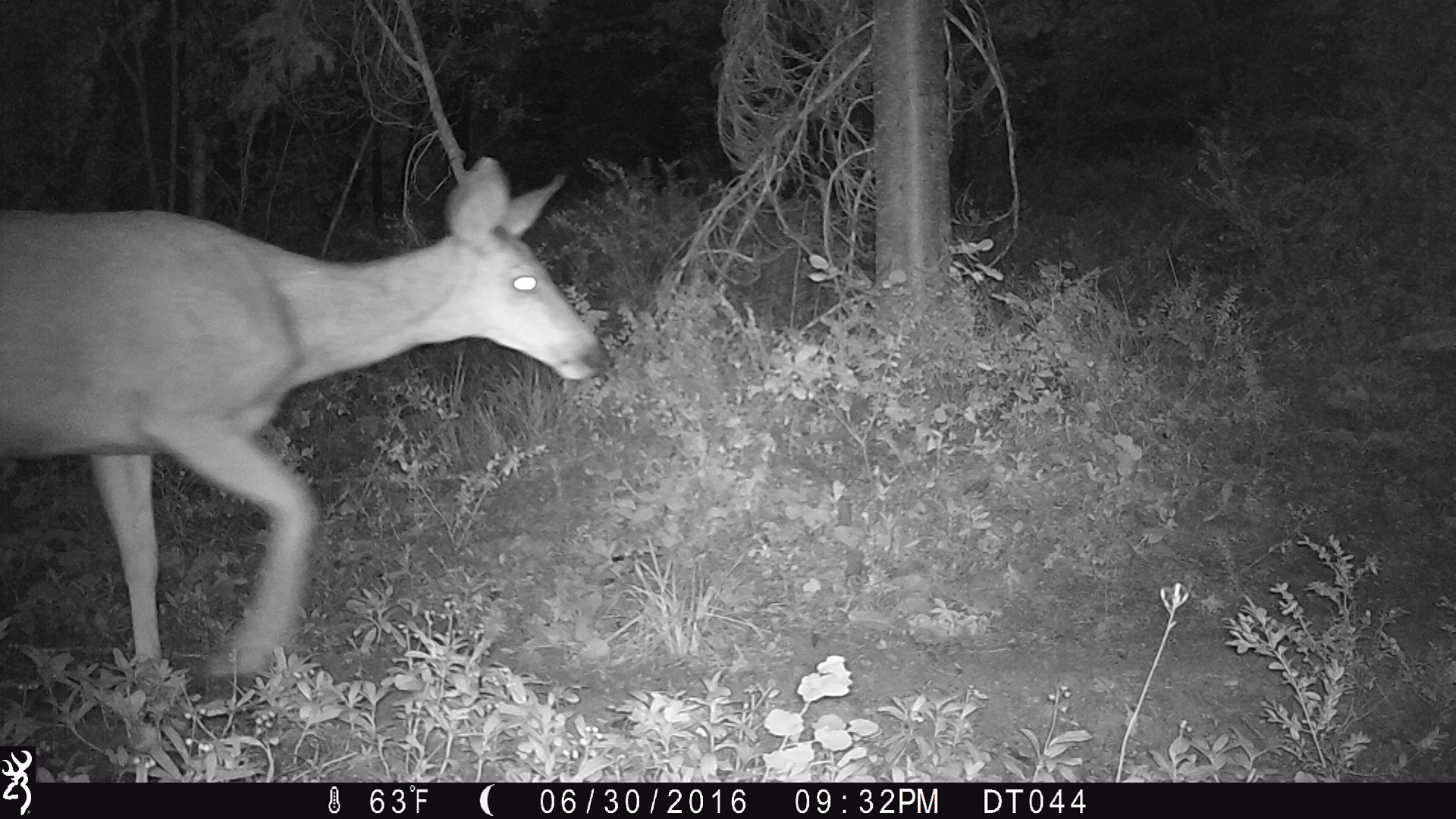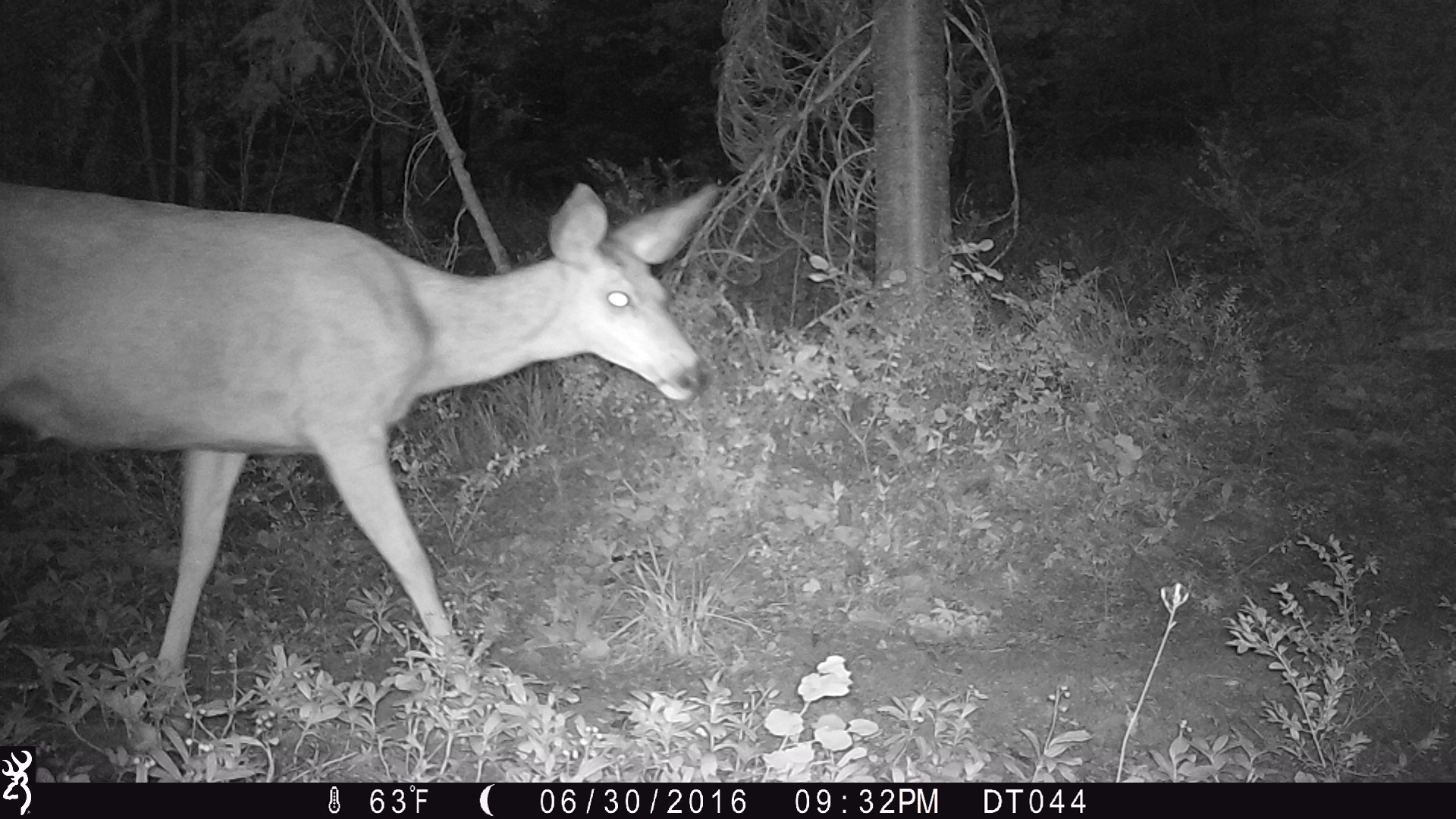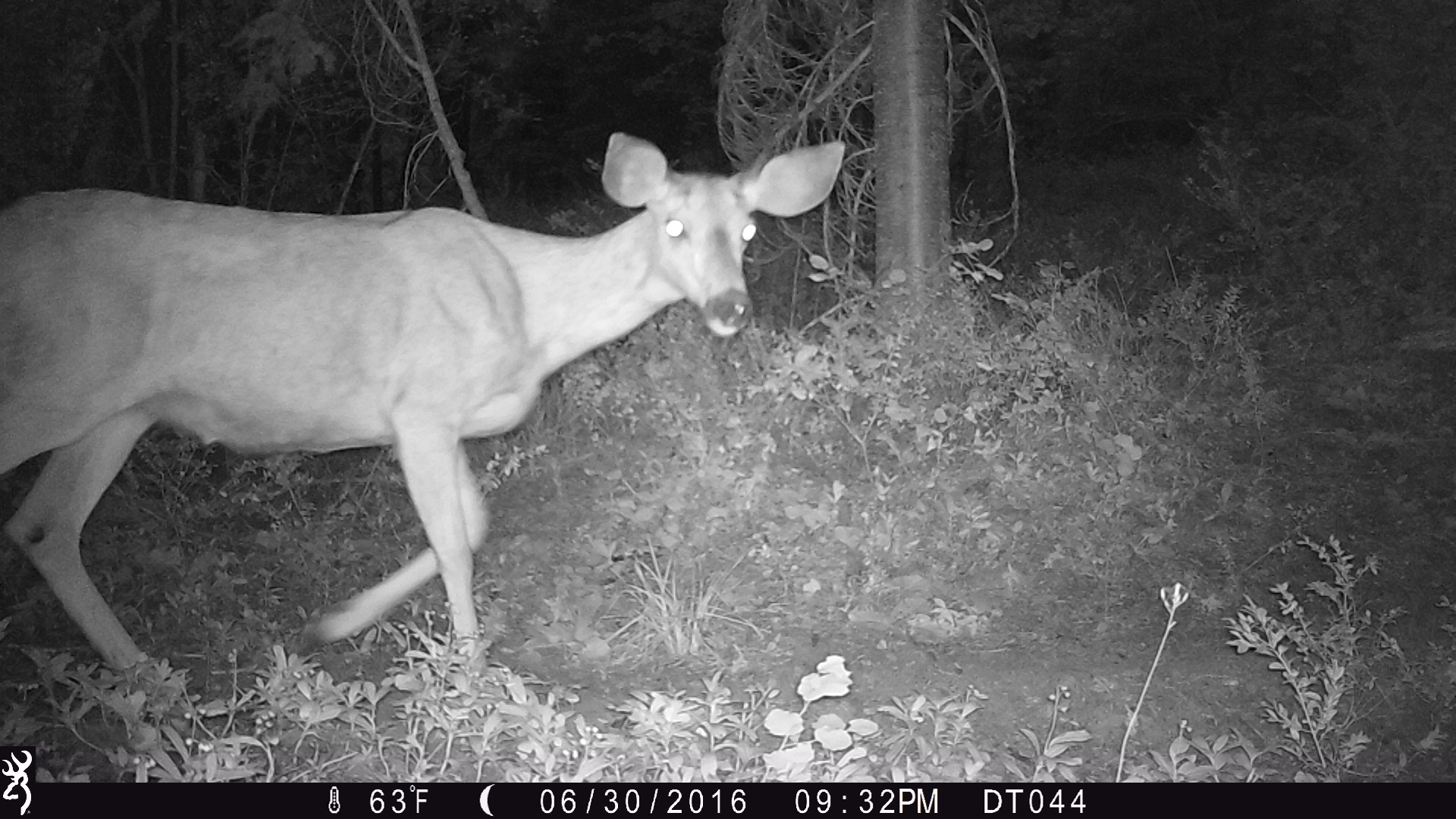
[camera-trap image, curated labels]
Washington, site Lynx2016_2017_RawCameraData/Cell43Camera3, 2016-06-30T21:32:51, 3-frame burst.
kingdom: Animalia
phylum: Chordata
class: Mammalia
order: Artiodactyla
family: Cervidae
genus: Odocoileus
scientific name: Odocoileus hemionus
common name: mule deer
Odocoileus hemionus (mule deer). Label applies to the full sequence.